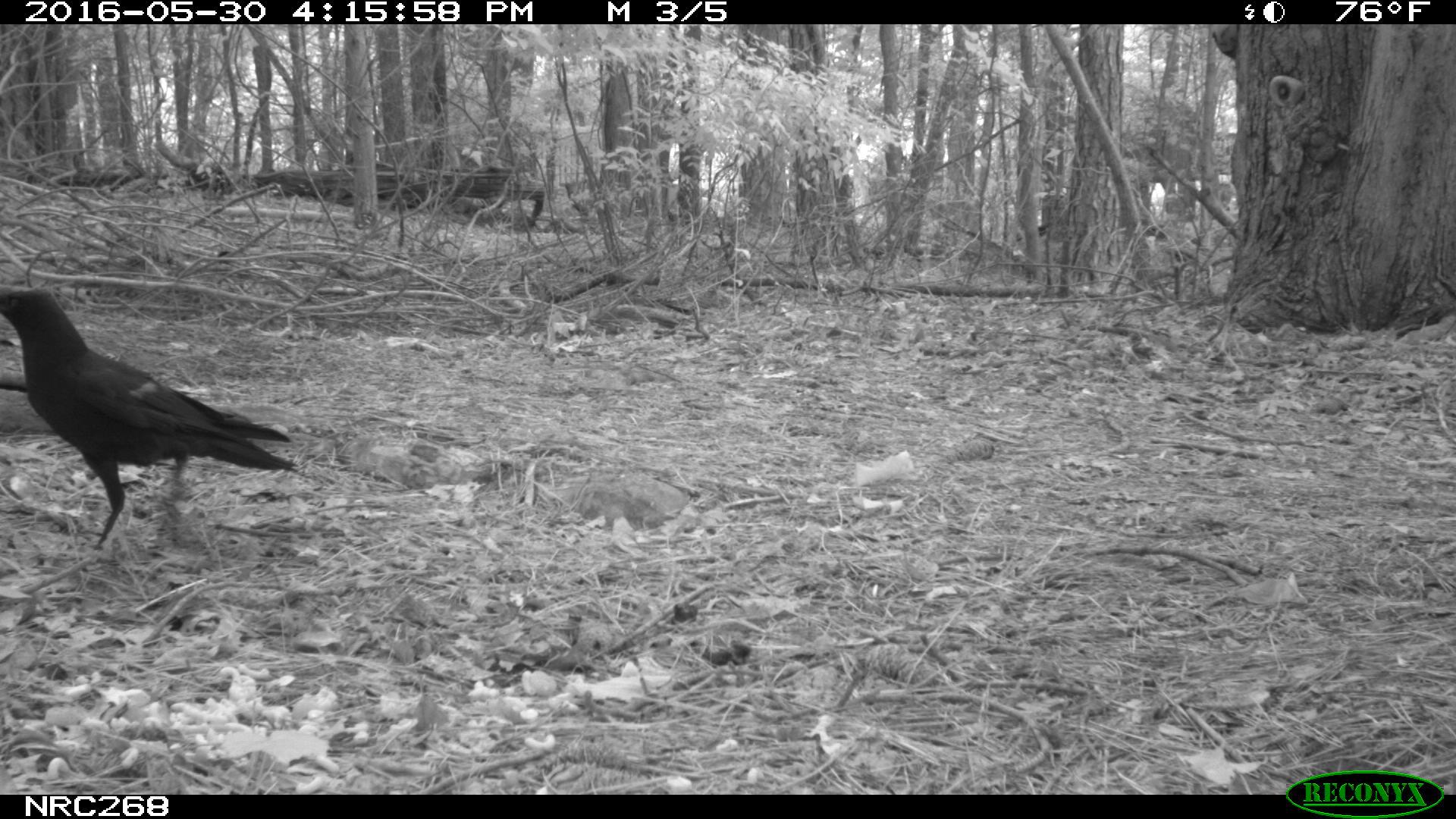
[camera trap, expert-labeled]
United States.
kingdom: Animalia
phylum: Chordata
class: Aves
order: Passeriformes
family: Corvidae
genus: Corvus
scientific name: Corvus brachyrhynchos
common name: american crow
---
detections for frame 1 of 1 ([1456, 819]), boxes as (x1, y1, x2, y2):
American Crow: (0, 271, 298, 570)